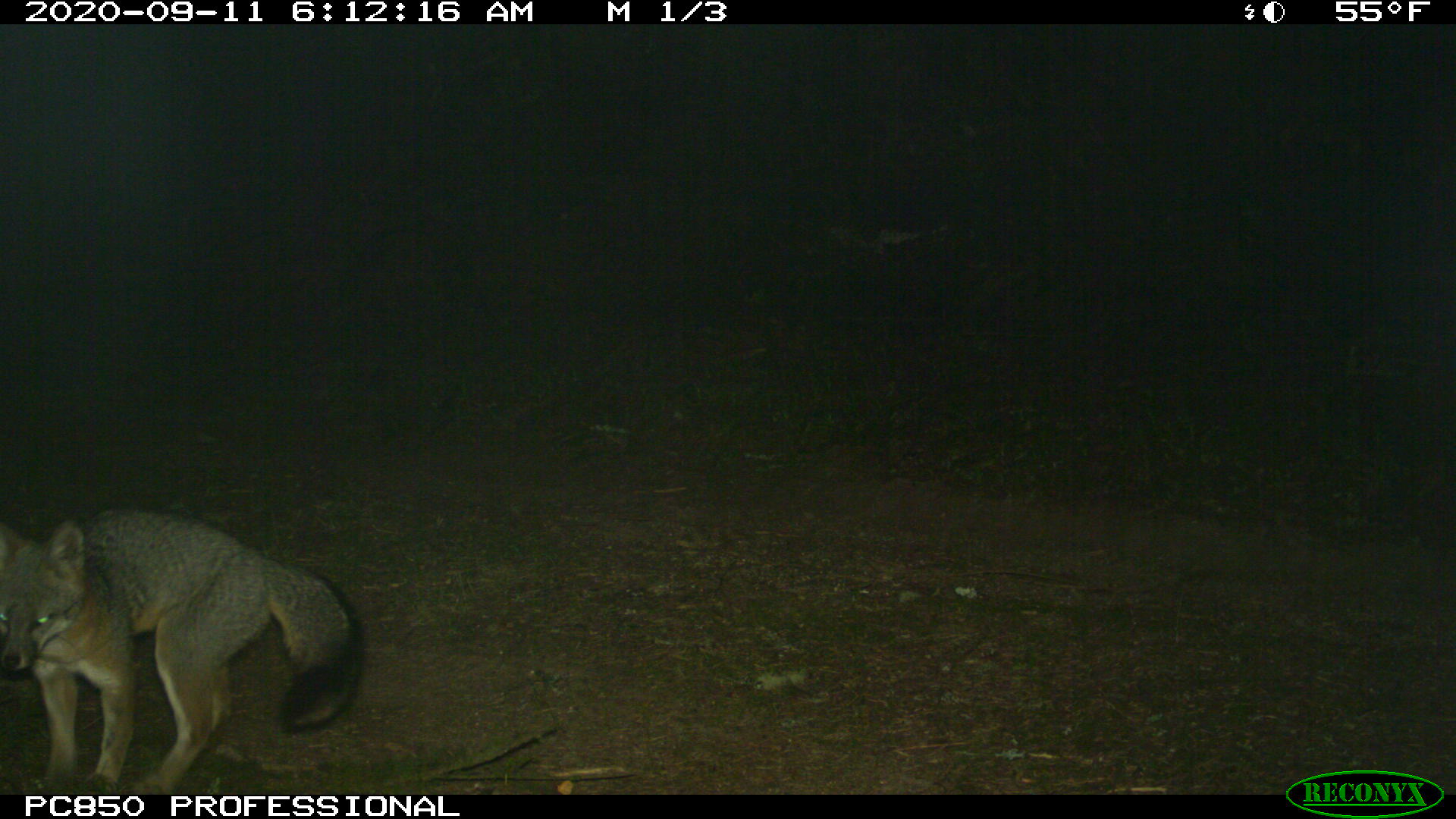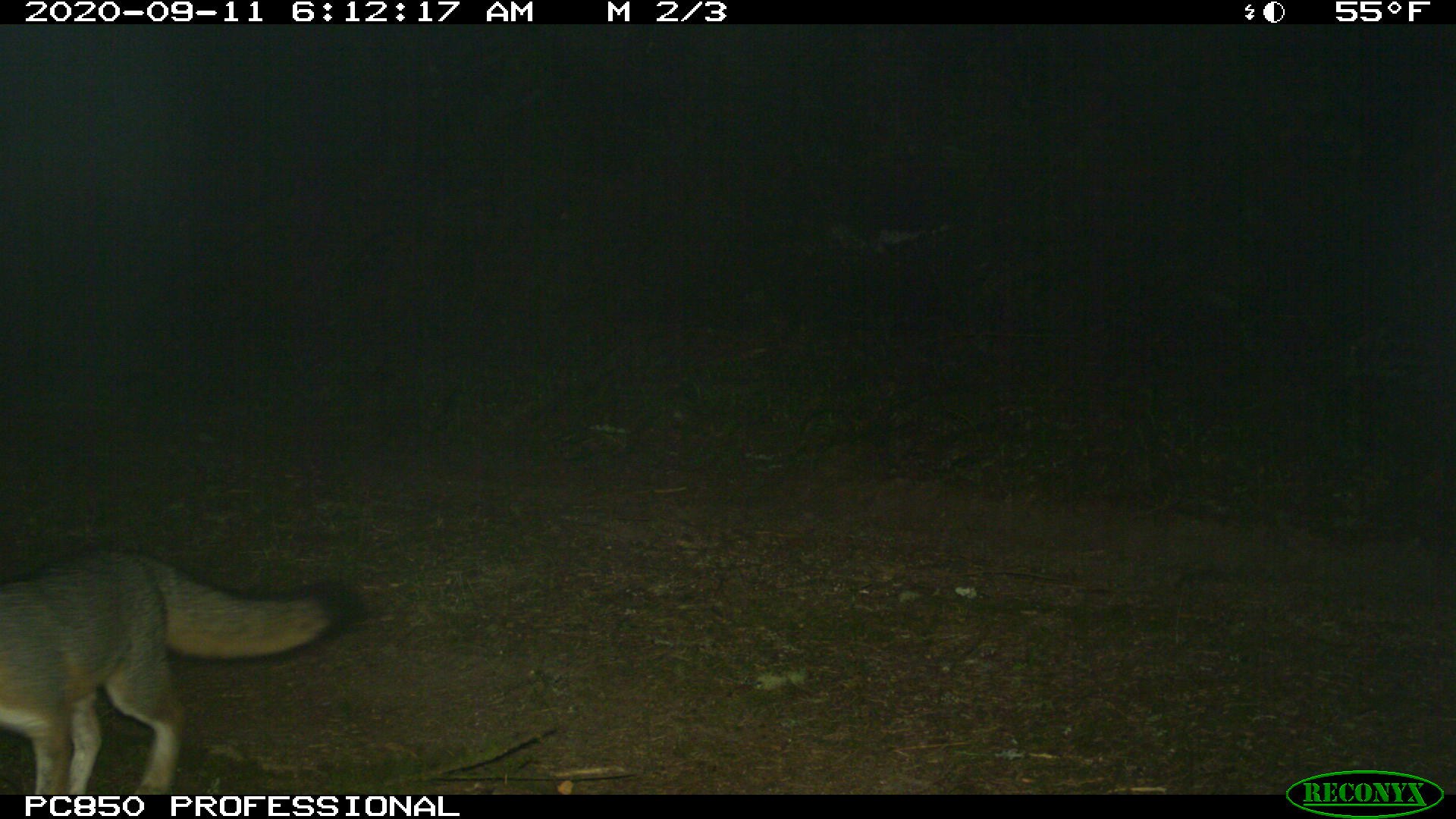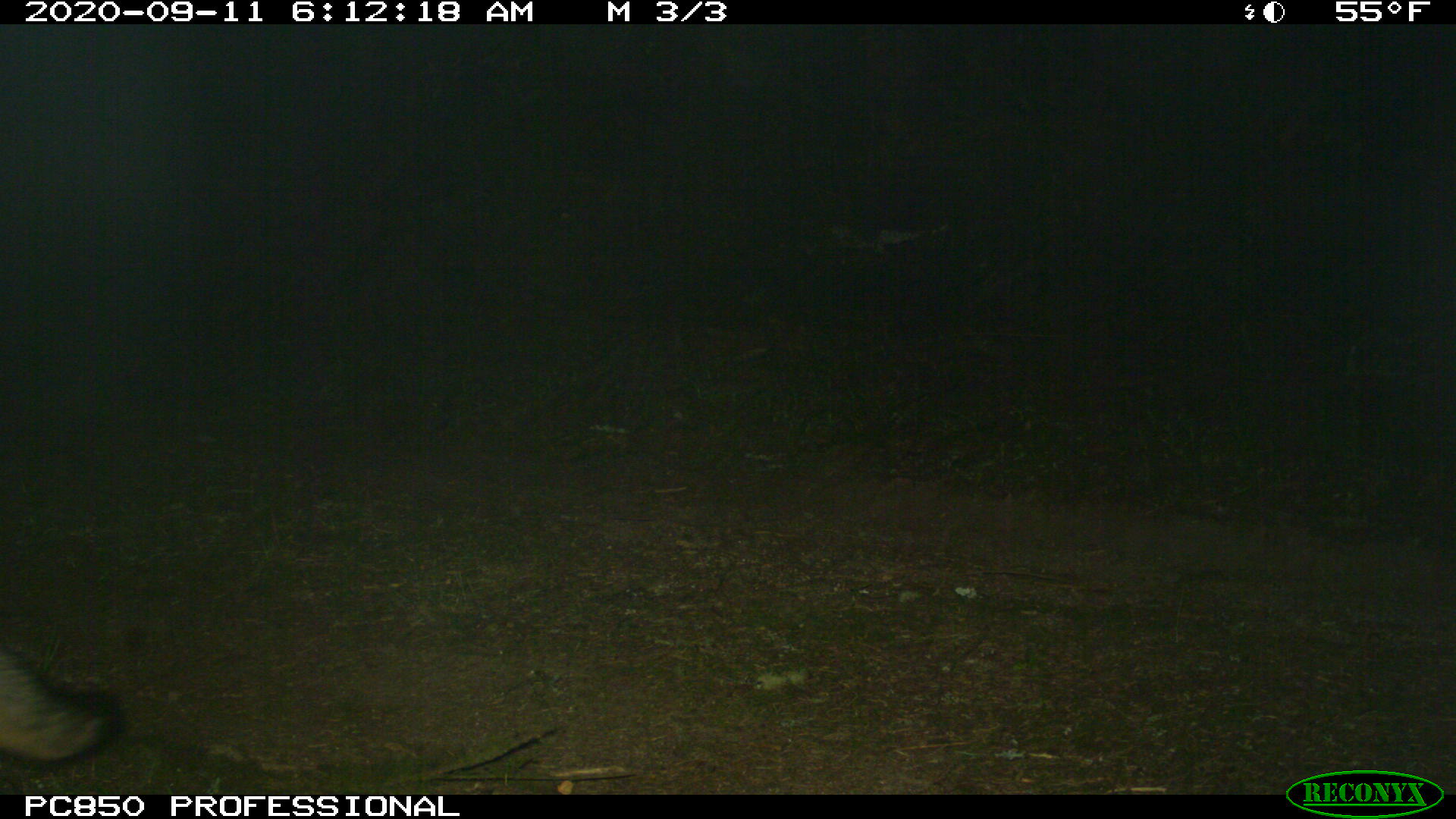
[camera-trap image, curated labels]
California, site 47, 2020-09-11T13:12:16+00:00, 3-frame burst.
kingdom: Animalia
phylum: Chordata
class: Mammalia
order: Carnivora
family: Canidae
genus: Urocyon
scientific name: Urocyon cinereoargenteus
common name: gray fox